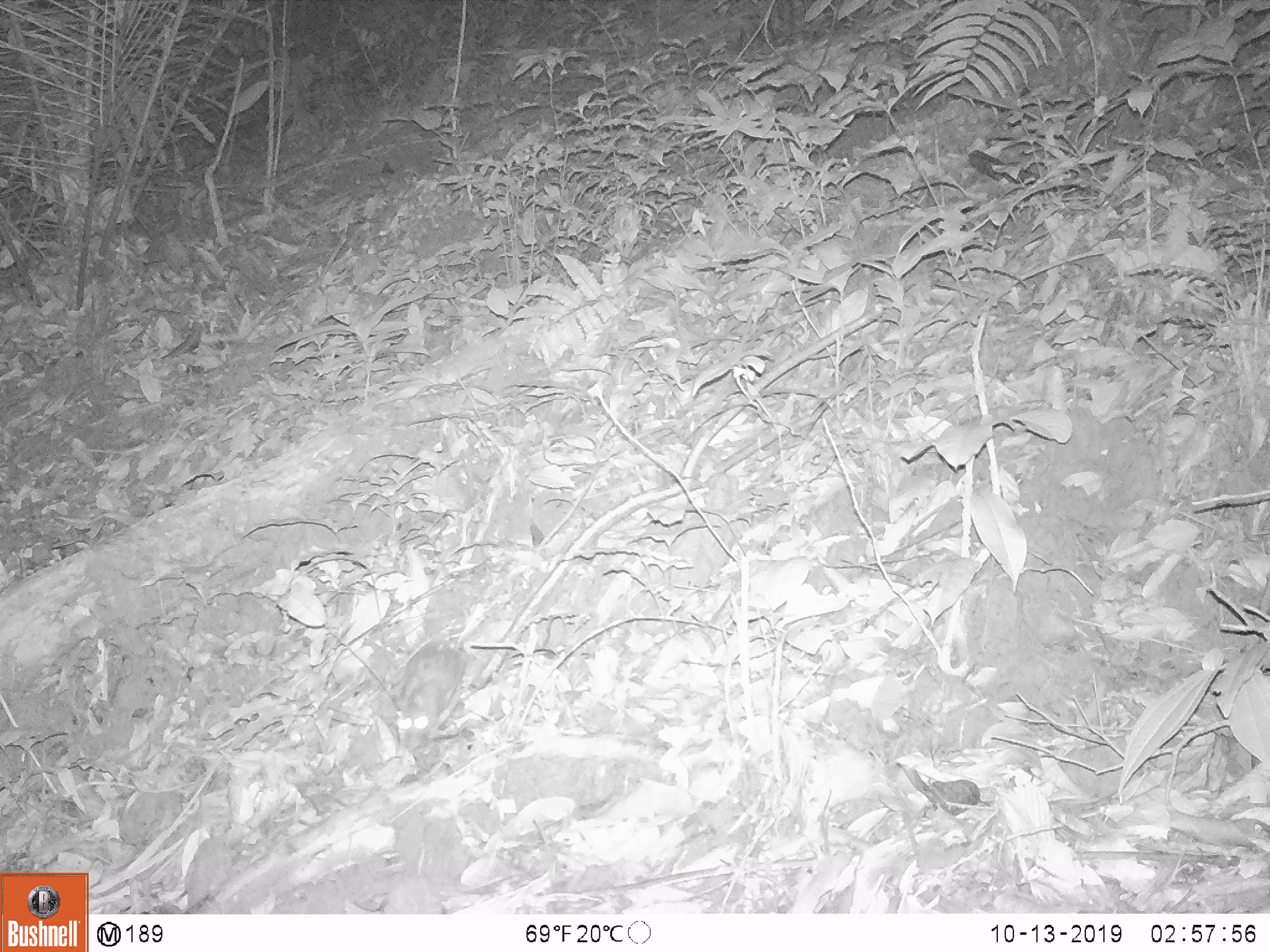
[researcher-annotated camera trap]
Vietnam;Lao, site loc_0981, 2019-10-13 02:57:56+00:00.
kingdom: Animalia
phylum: Chordata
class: Mammalia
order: Rodentia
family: Muridae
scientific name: Muridae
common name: old-world mice and rats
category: unidentified murid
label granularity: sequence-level